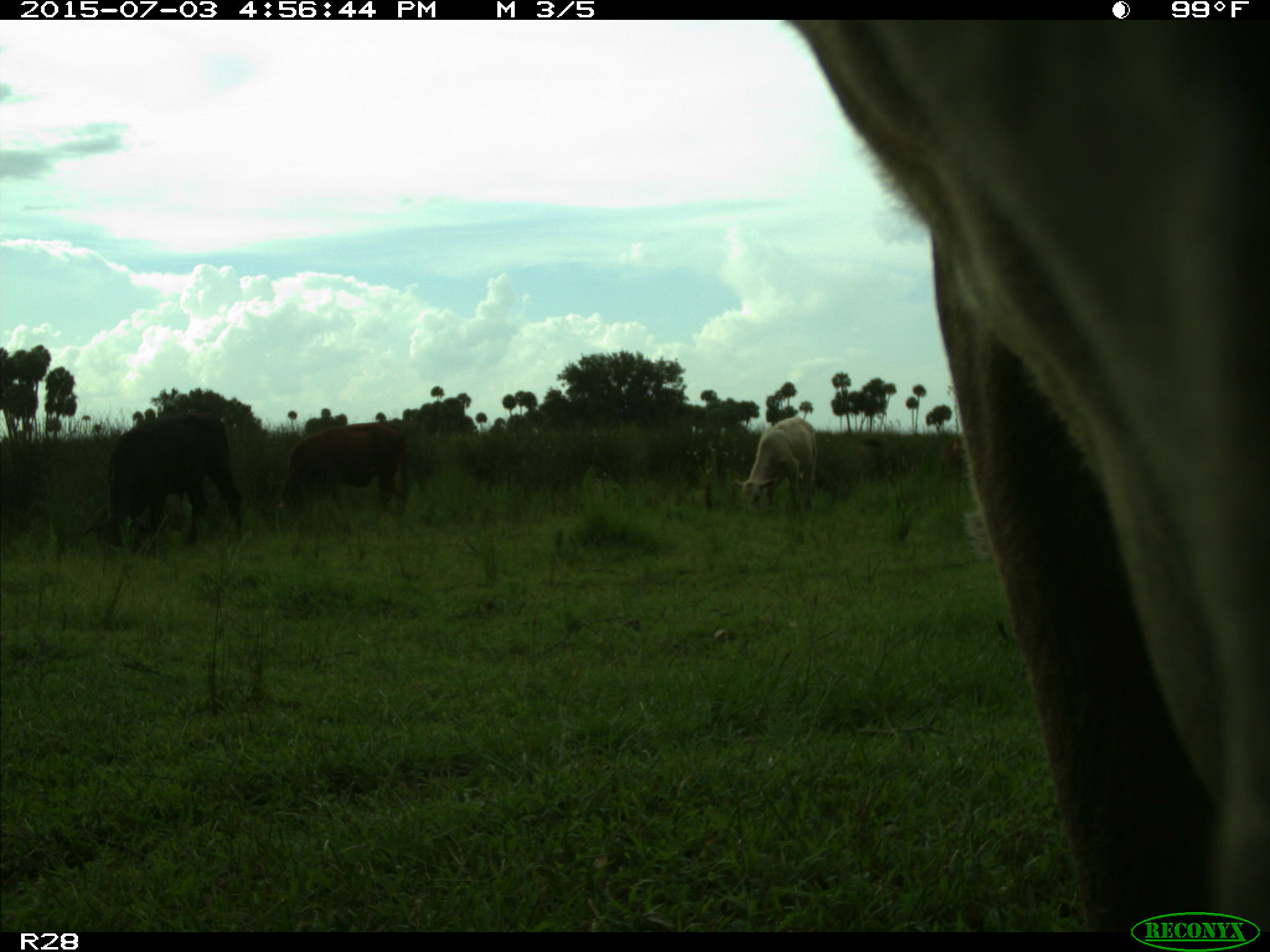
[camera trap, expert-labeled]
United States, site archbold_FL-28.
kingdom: Animalia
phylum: Chordata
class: Mammalia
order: Artiodactyla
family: Bovidae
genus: Bos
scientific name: Bos taurus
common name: domestic cow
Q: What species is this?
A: Bos taurus (domestic cow).